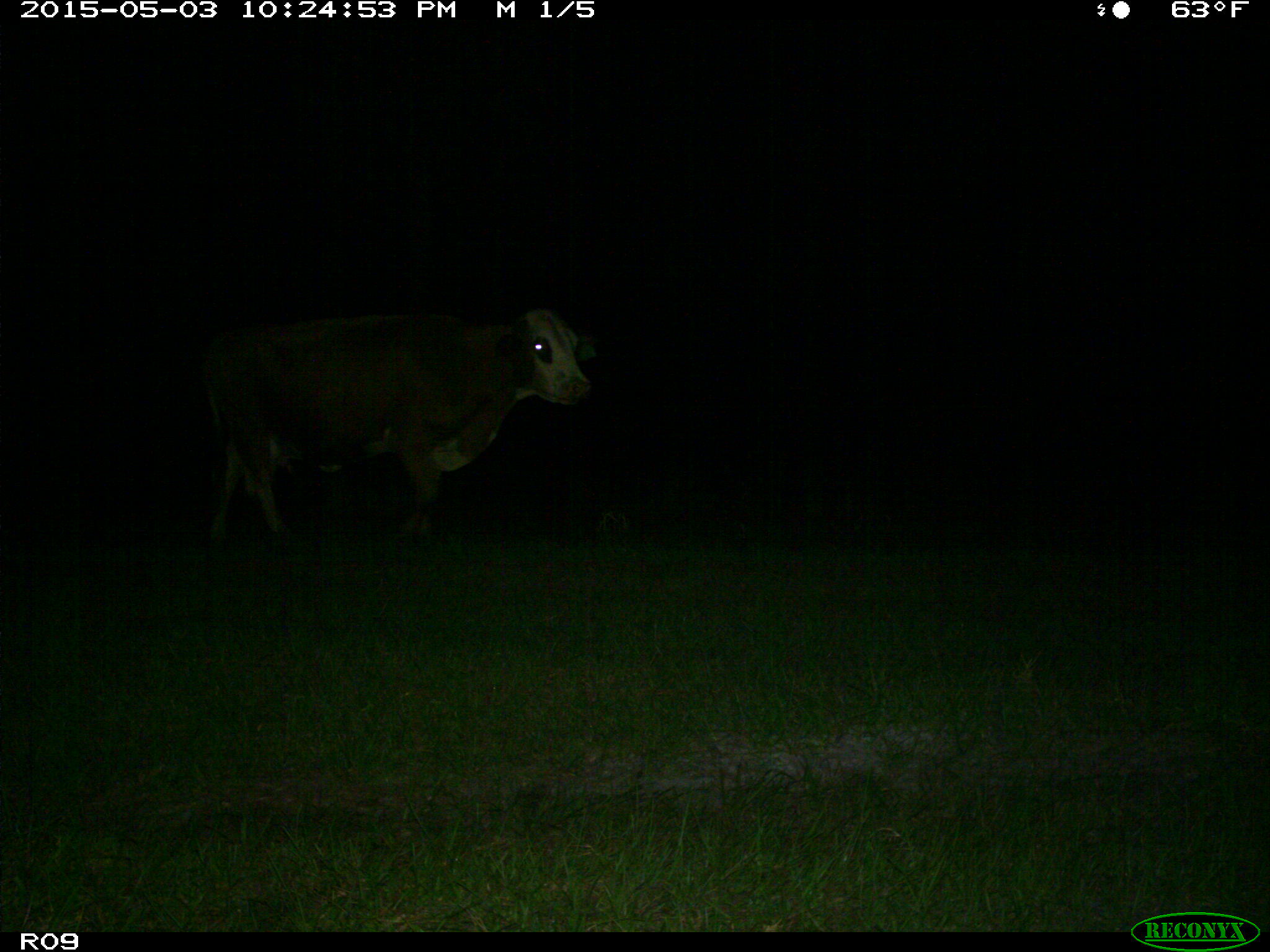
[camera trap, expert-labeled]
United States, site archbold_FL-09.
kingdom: Animalia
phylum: Chordata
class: Mammalia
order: Artiodactyla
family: Bovidae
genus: Bos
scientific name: Bos taurus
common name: domestic cow